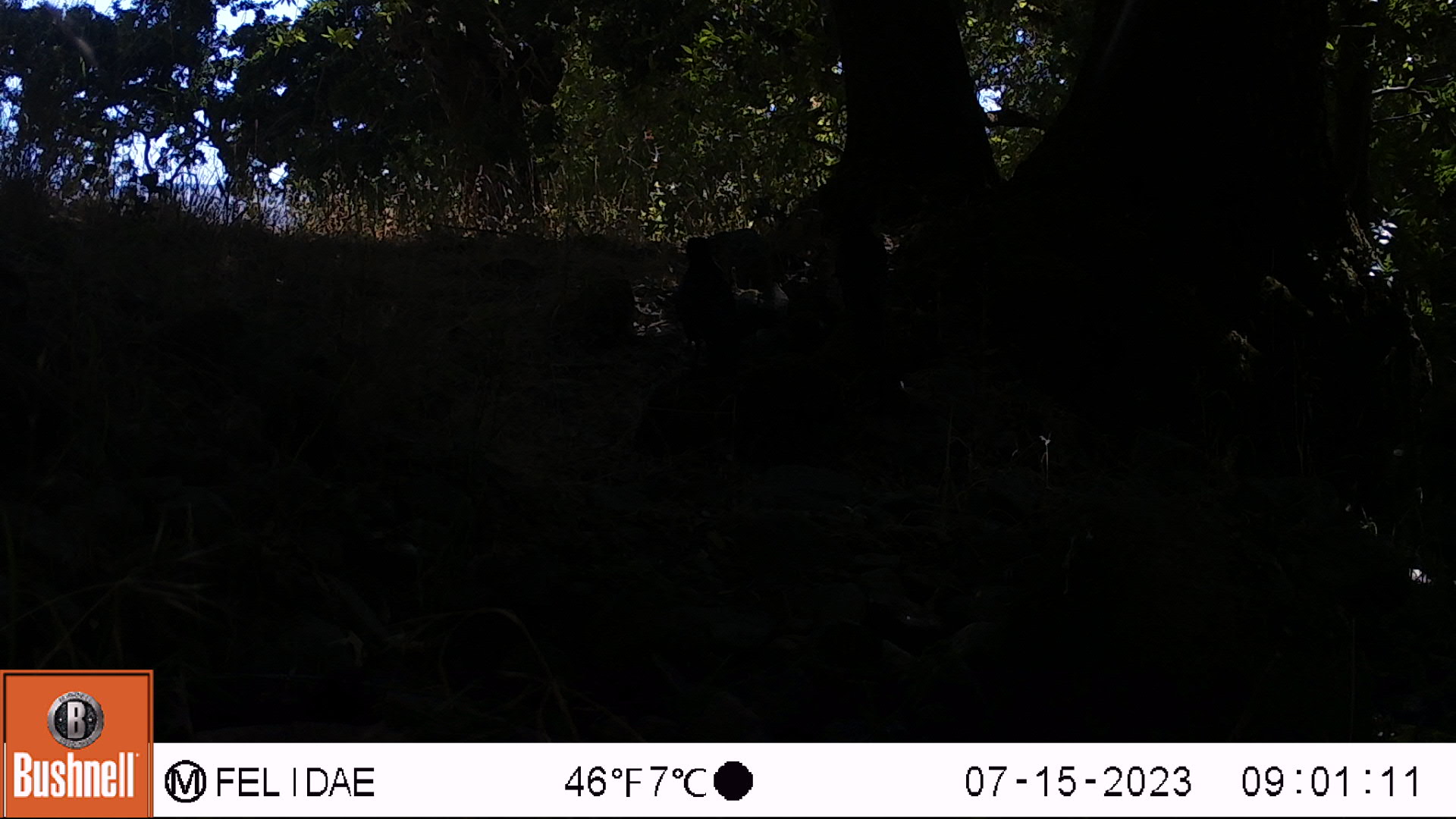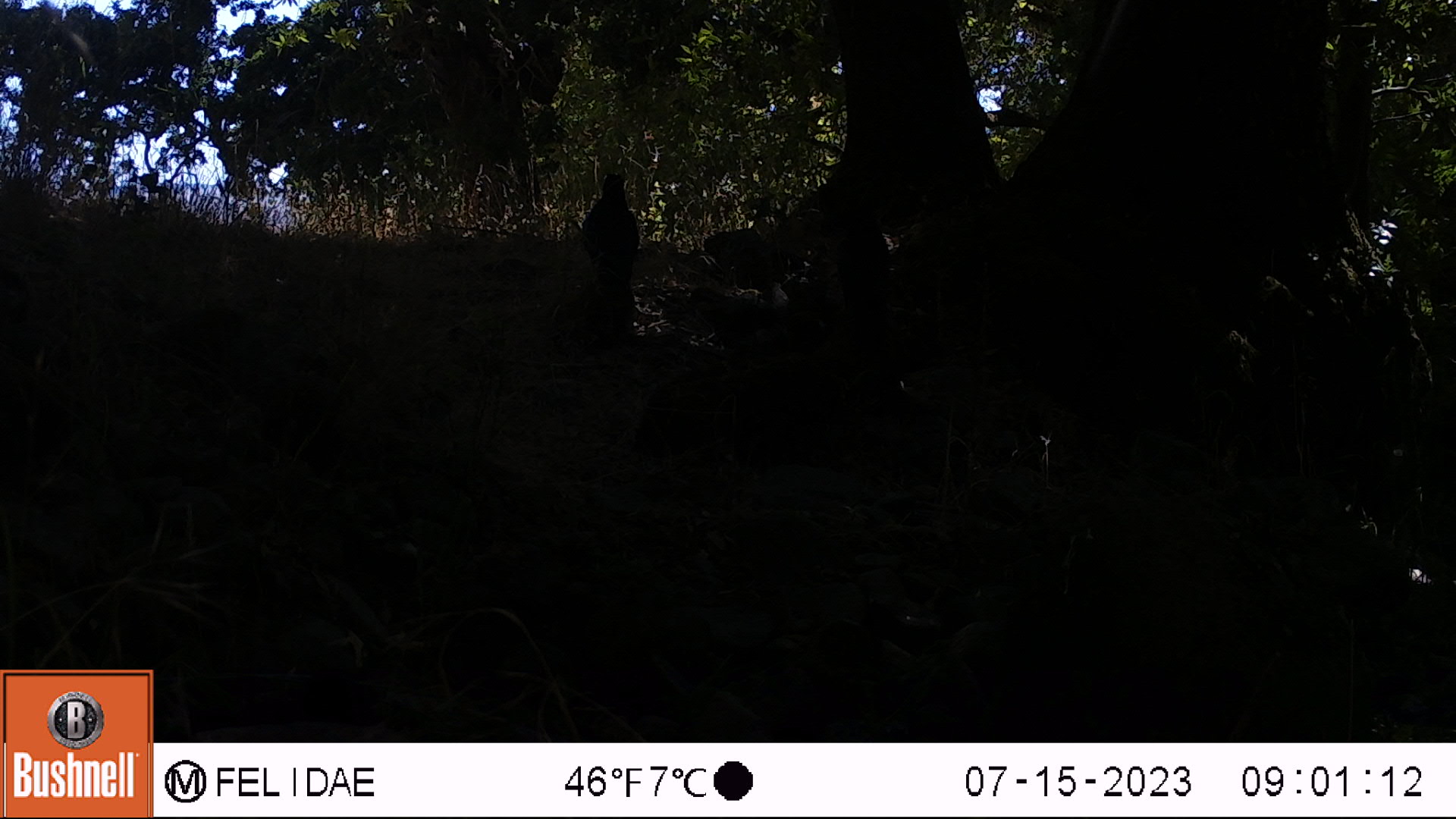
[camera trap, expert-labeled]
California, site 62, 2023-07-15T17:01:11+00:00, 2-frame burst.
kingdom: Animalia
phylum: Chordata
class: Aves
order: Passeriformes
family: Corvidae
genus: Corvus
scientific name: Corvus brachyrhynchos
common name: american crow